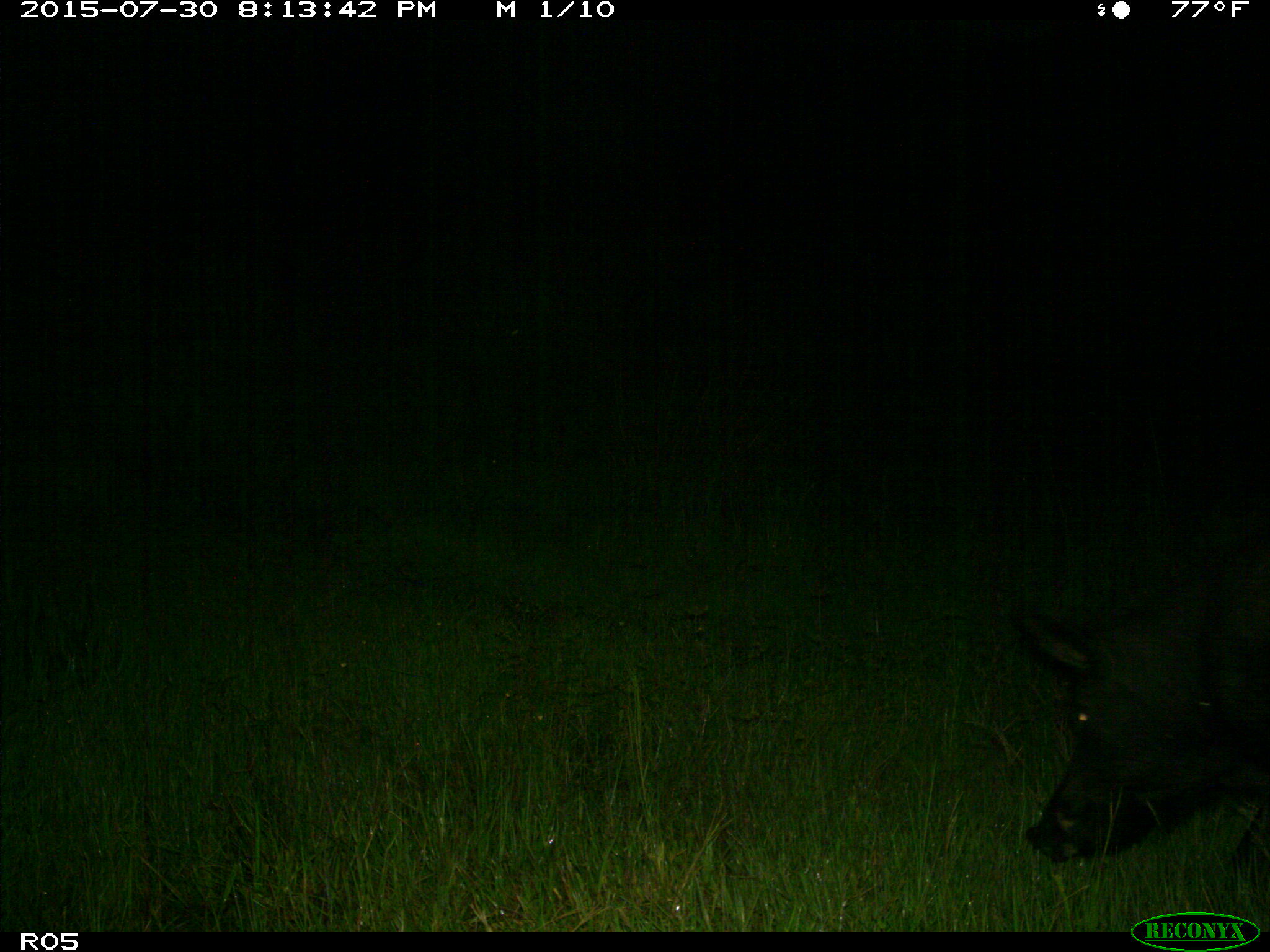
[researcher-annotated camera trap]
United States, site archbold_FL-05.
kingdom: Animalia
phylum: Chordata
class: Mammalia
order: Artiodactyla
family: Suidae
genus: Sus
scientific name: Sus scrofa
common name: wild boar